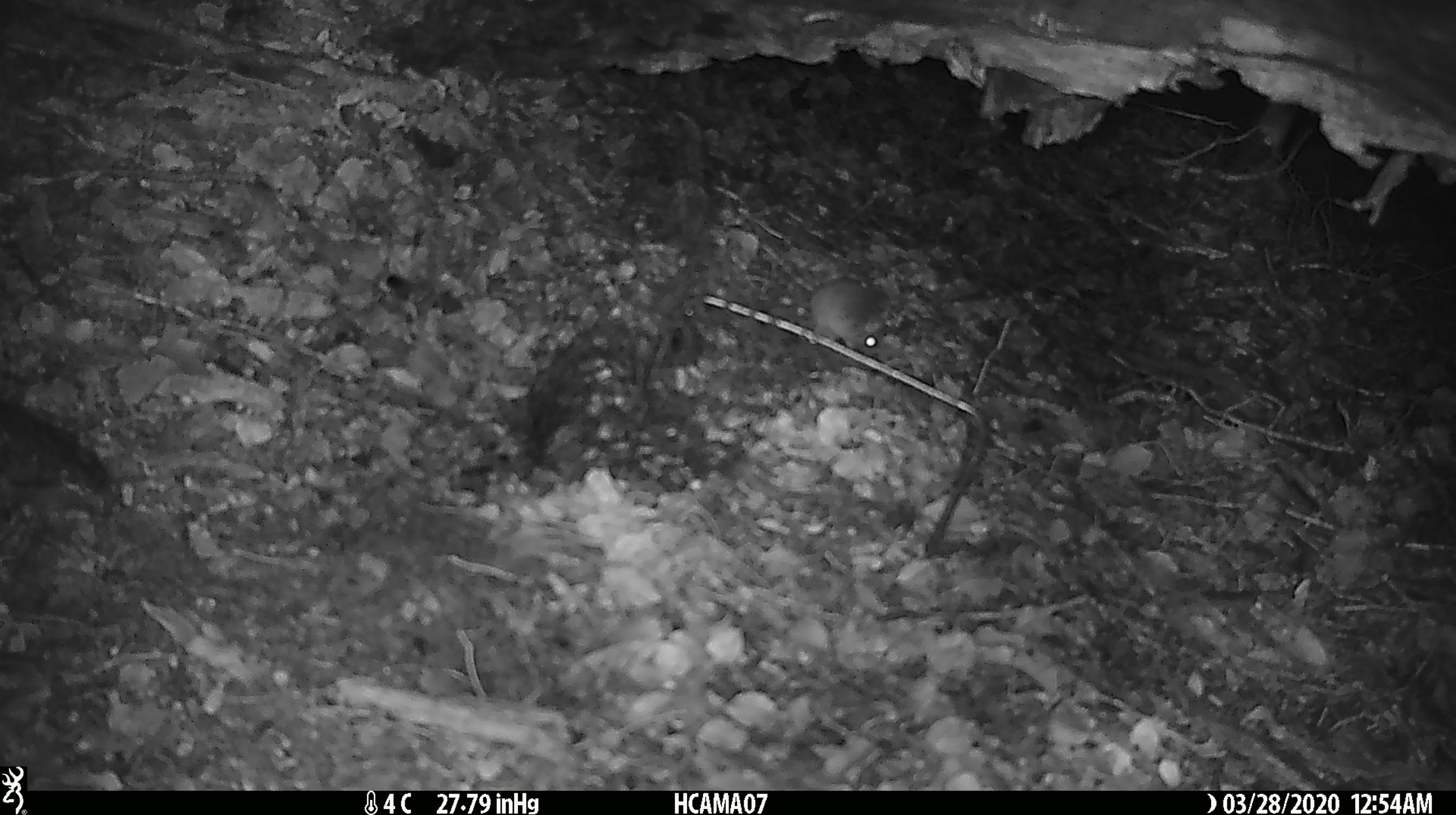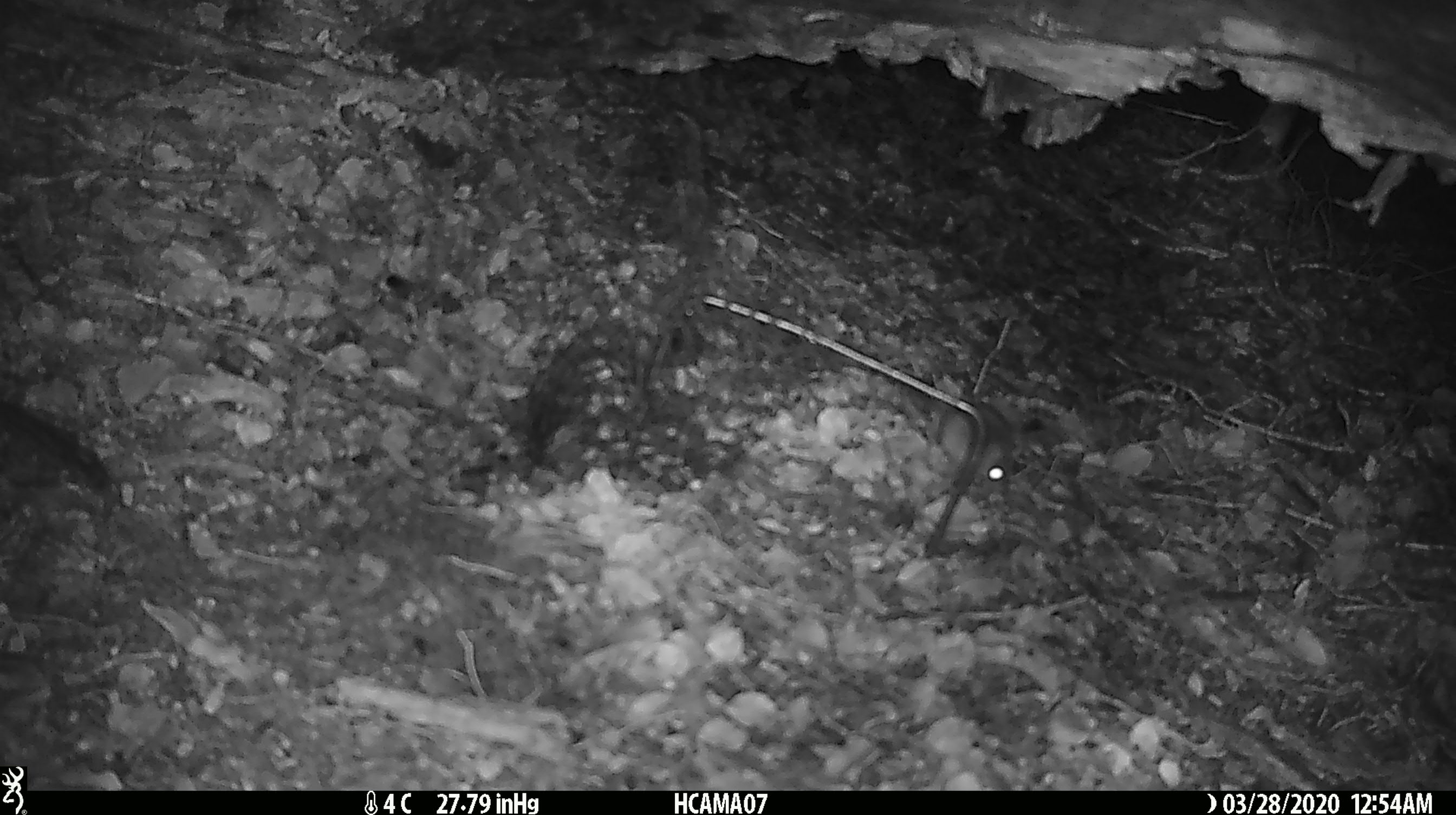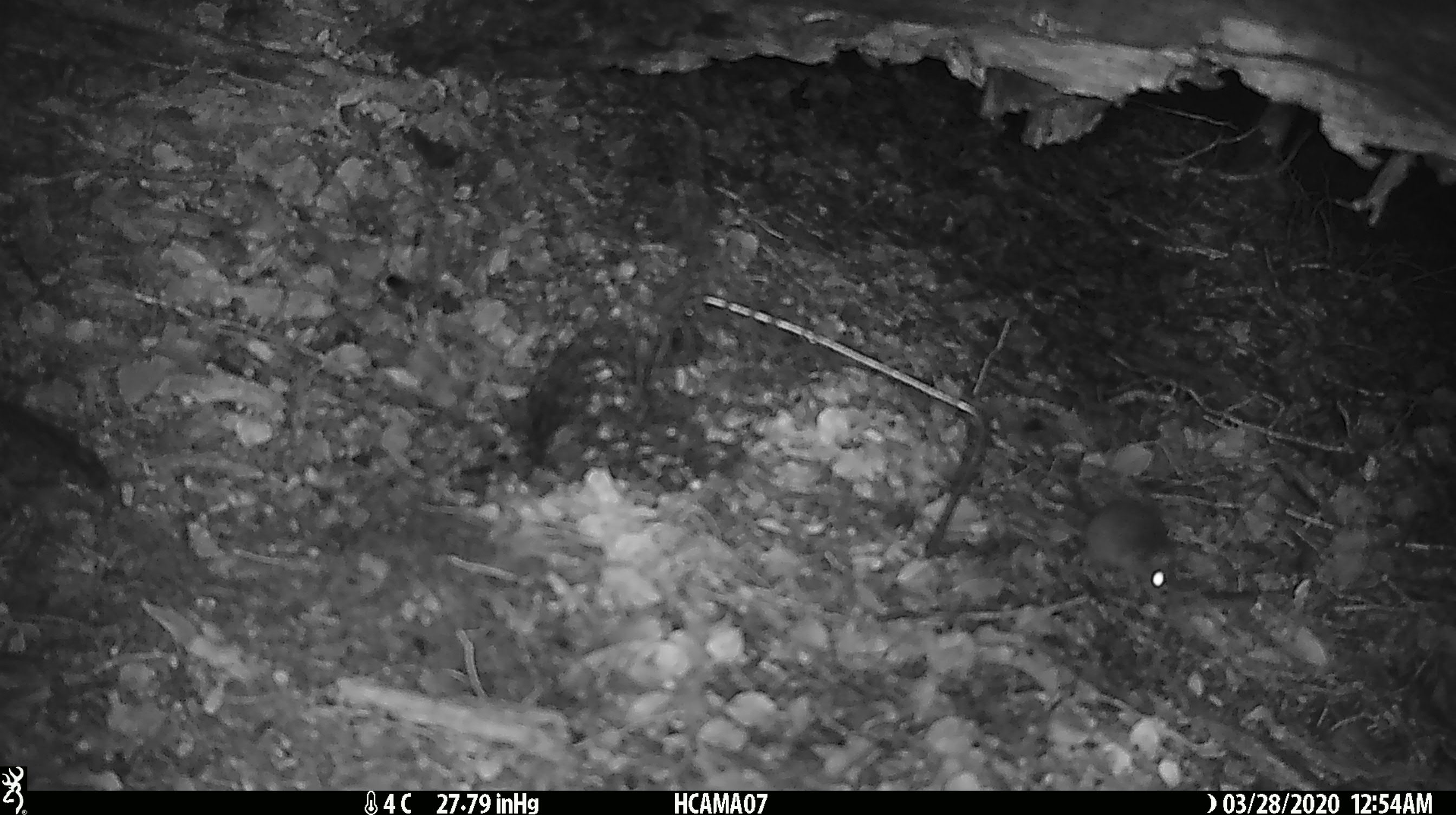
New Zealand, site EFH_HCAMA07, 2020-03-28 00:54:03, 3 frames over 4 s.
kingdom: Animalia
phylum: Chordata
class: Mammalia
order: Rodentia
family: Muridae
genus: Mus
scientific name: Mus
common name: mouse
Mouse (Mus).